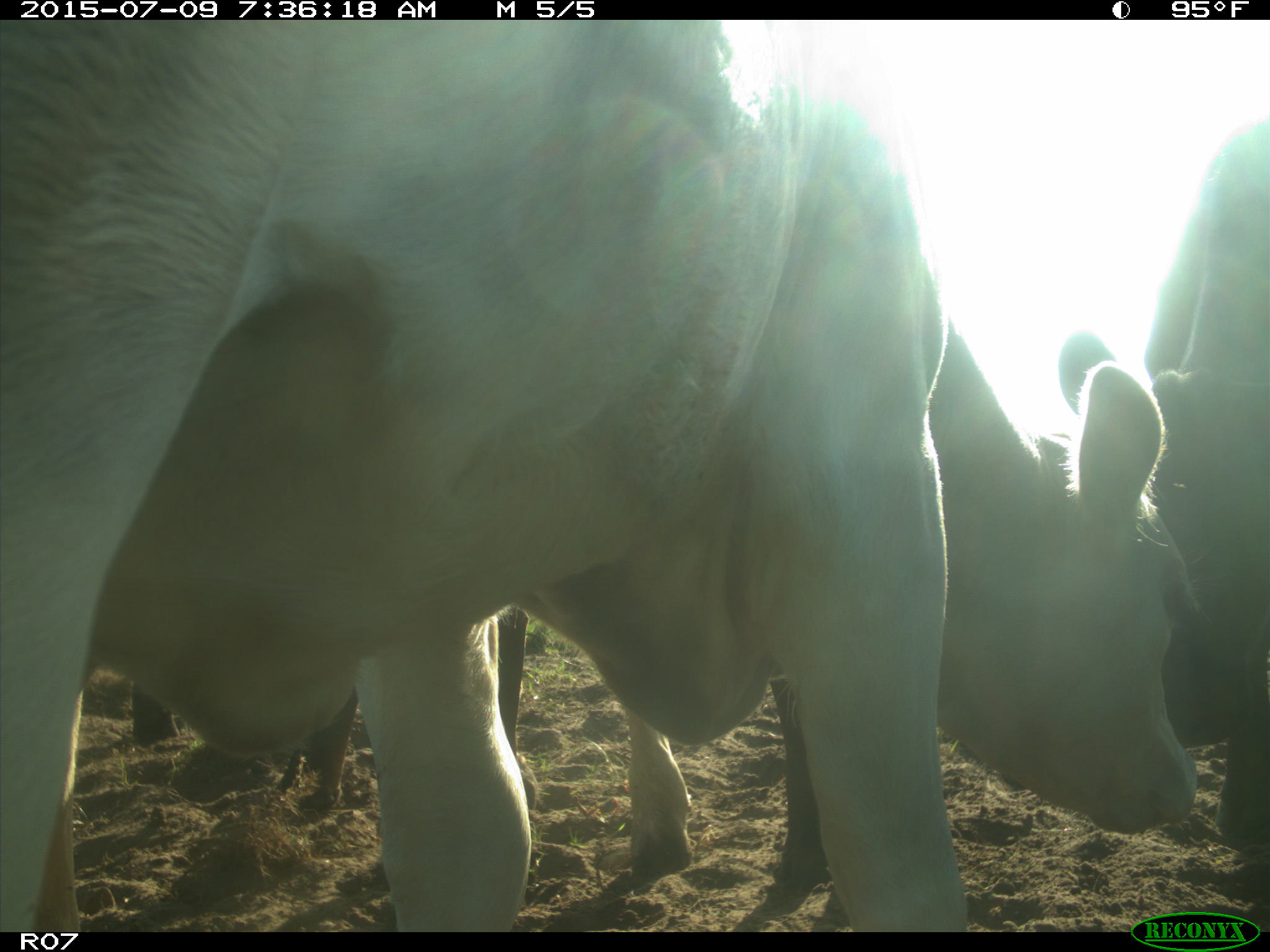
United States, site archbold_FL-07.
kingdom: Animalia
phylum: Chordata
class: Mammalia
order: Artiodactyla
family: Bovidae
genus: Bos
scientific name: Bos taurus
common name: domestic cow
Bos taurus (domestic cow).